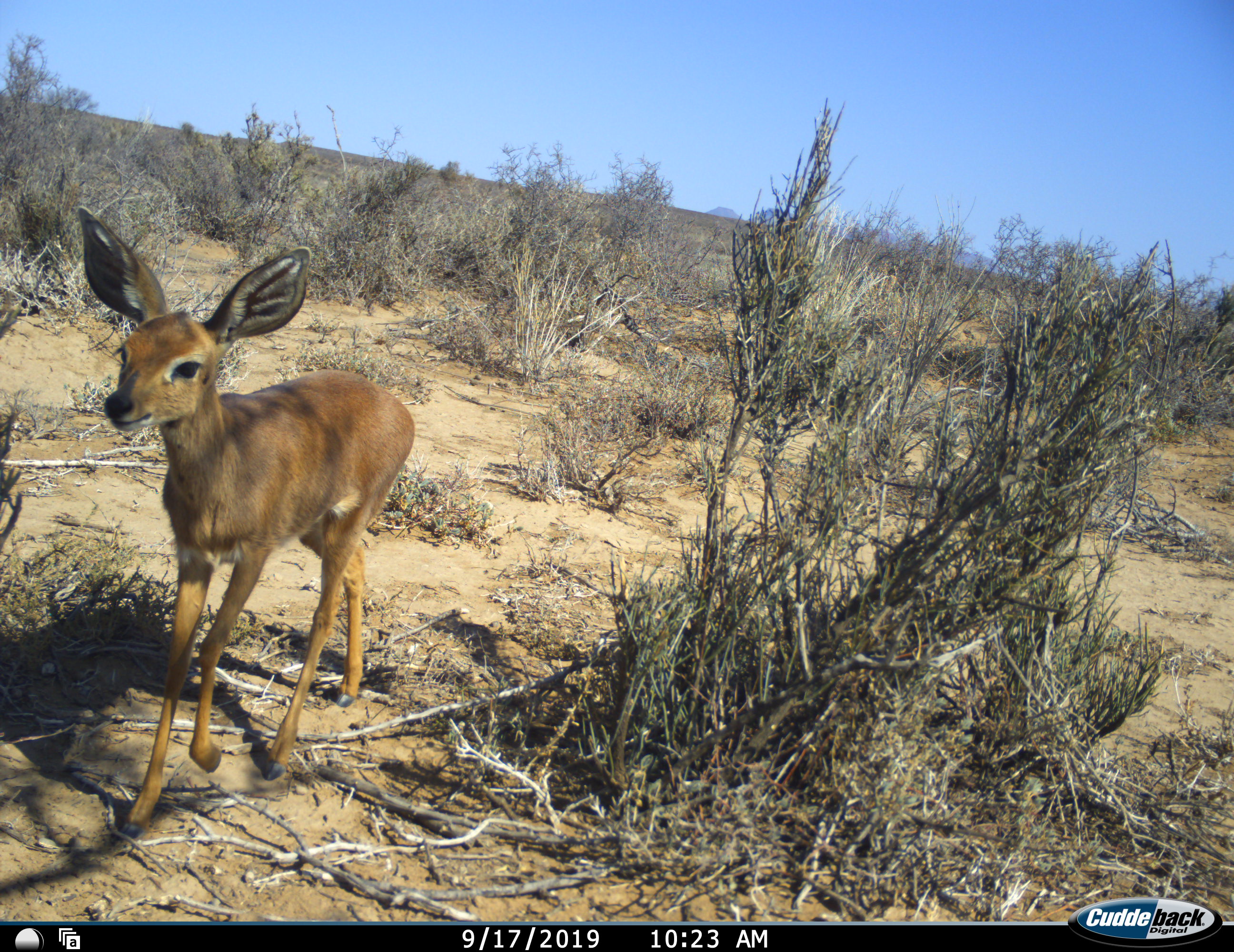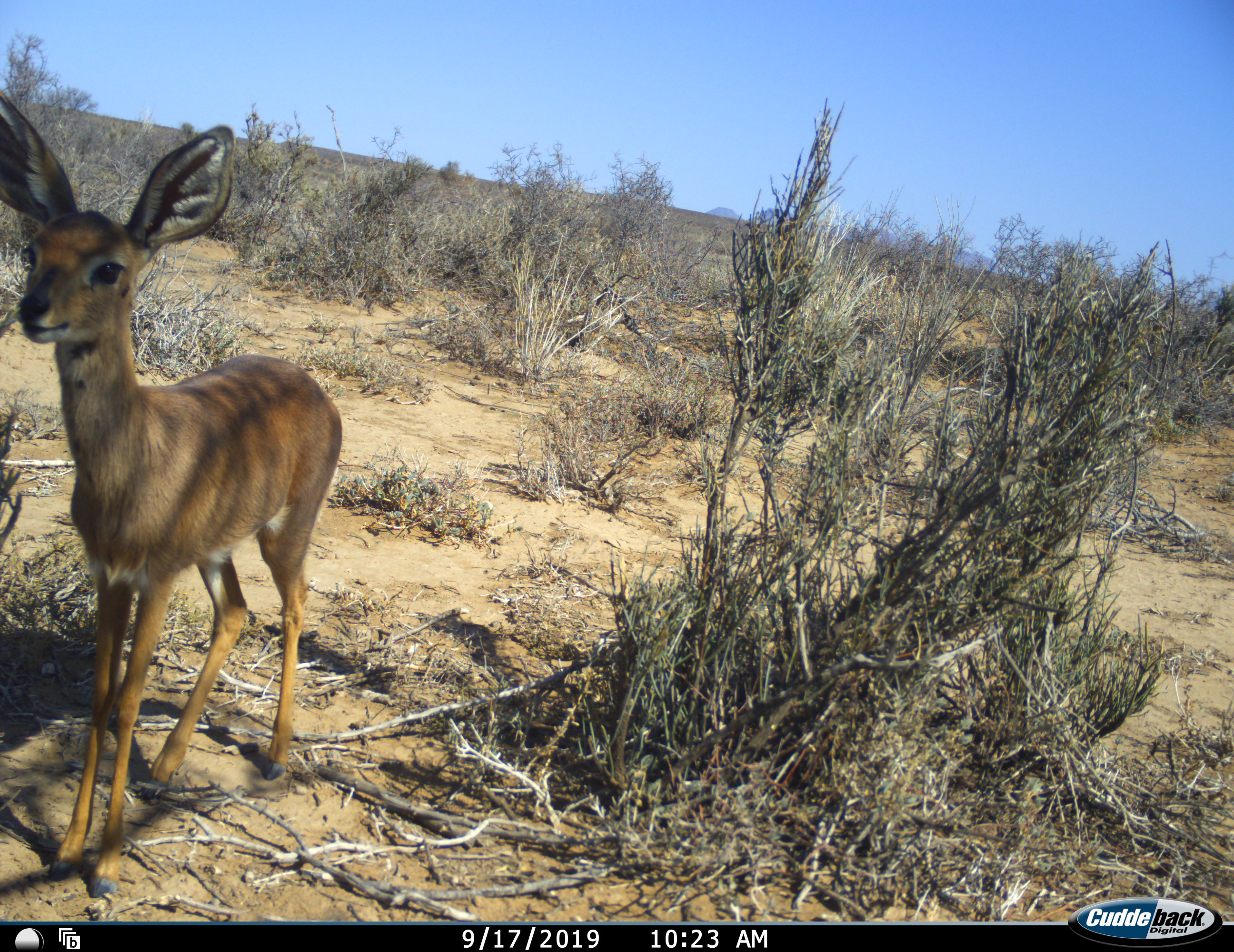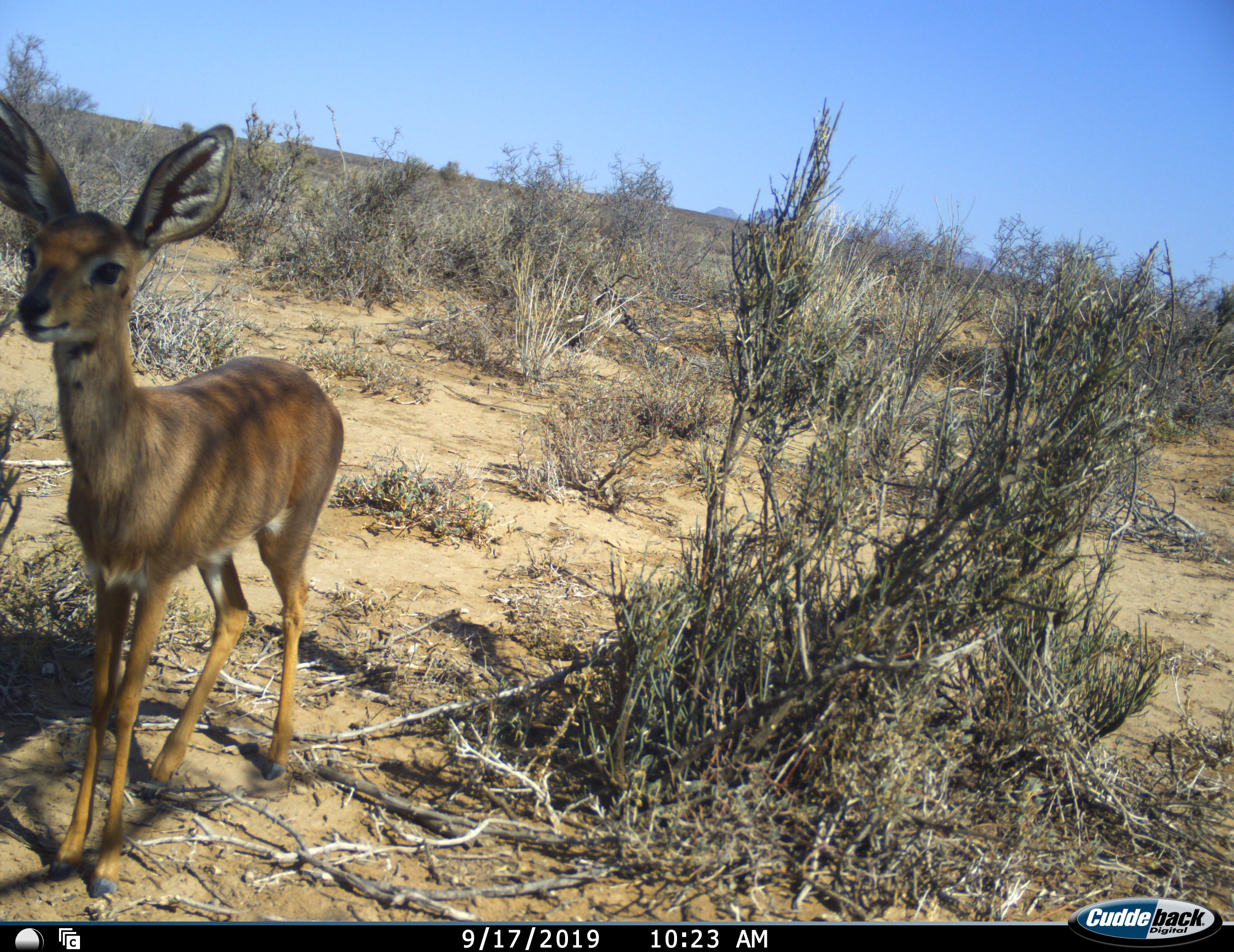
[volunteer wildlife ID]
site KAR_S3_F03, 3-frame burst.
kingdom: Animalia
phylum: Chordata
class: Mammalia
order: Artiodactyla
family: Bovidae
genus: Raphicerus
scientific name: Raphicerus campestris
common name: steenbok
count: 1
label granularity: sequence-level